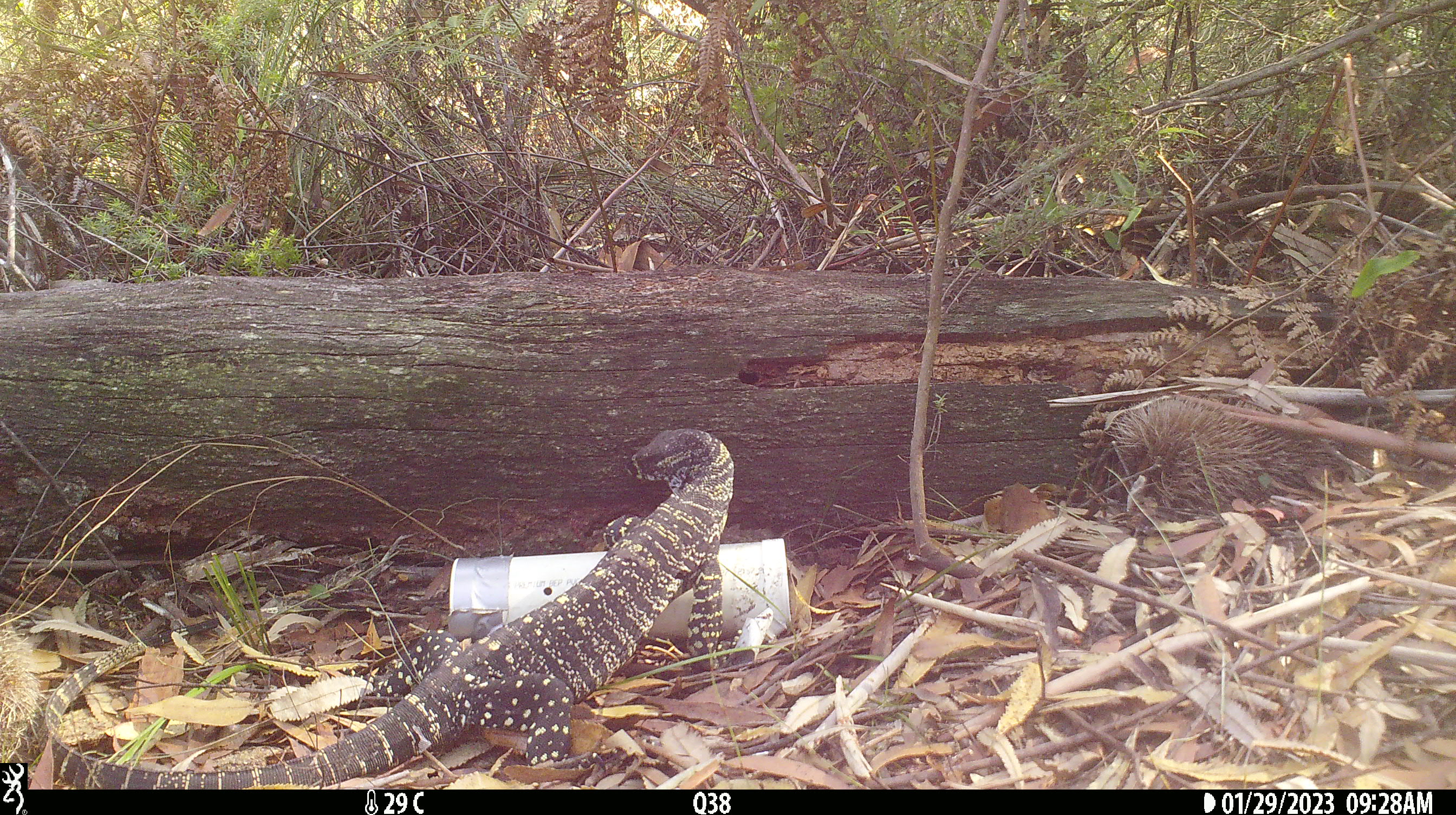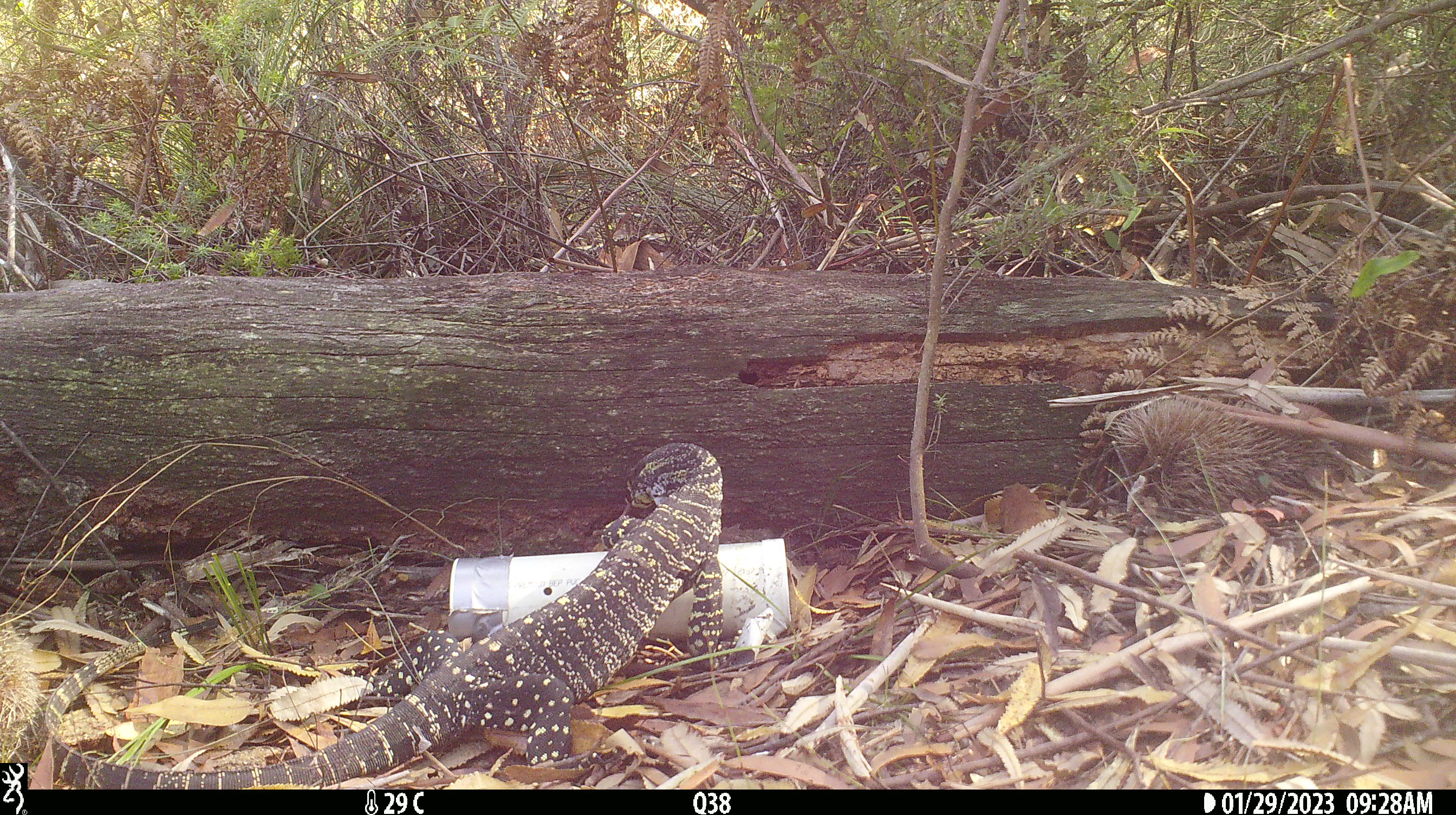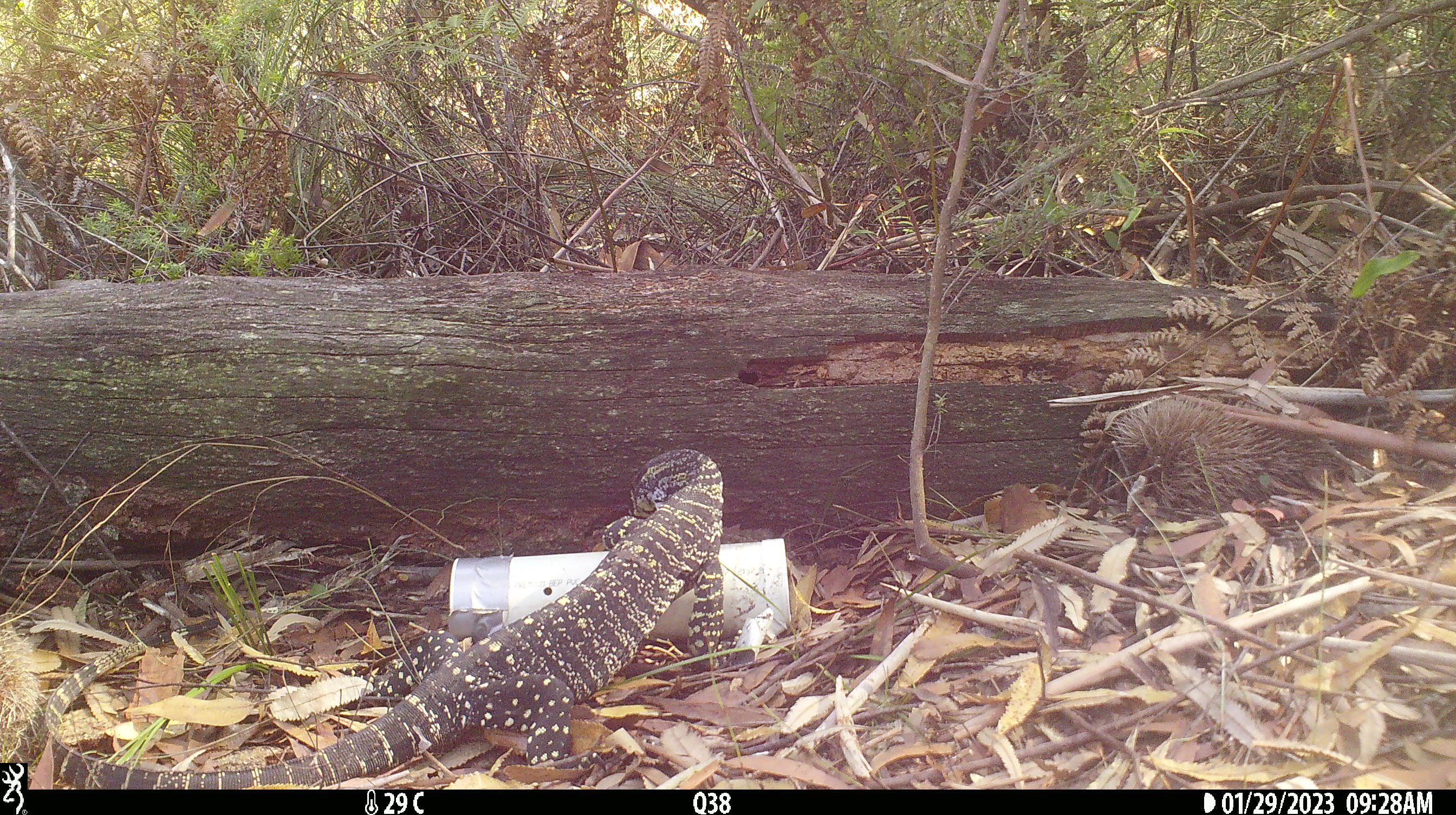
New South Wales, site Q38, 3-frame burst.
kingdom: Animalia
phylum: Chordata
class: Reptilia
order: Squamata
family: Varanidae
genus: Varanus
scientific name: Varanus varius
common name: lace monitor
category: goanna